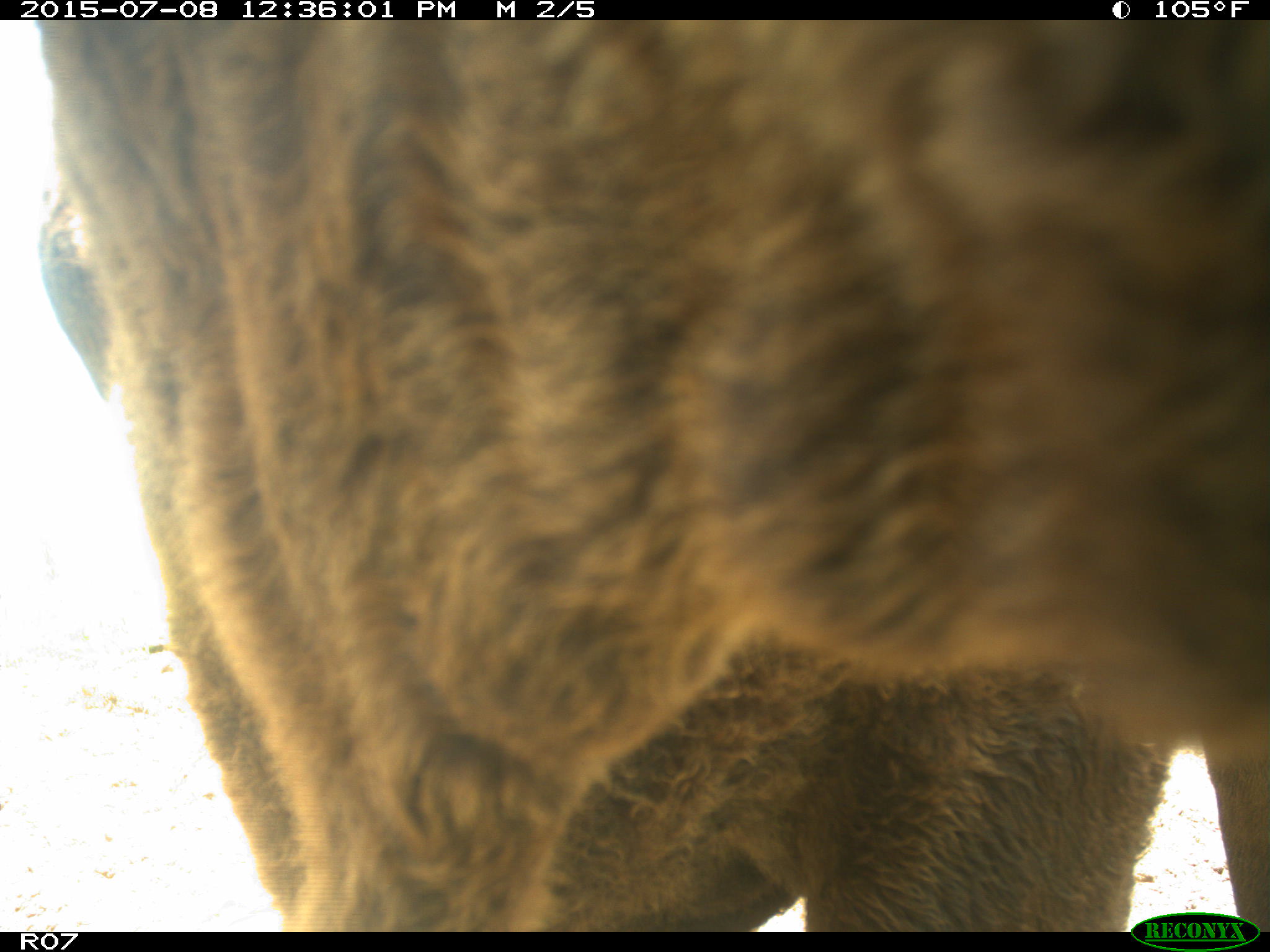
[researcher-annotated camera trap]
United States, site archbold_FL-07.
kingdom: Animalia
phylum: Chordata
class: Mammalia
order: Artiodactyla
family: Bovidae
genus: Bos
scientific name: Bos taurus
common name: domestic cow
Bos taurus (domestic cow).